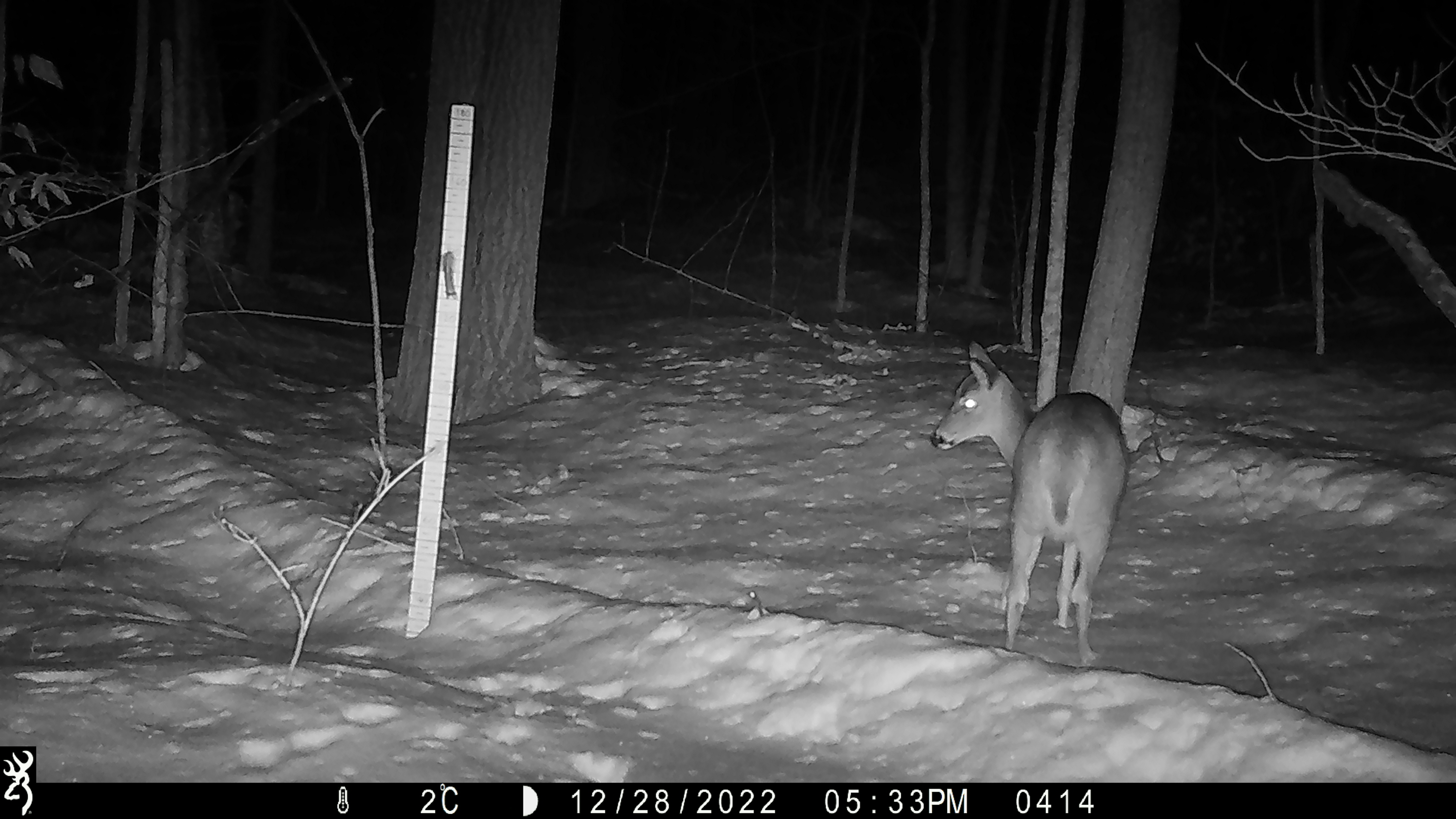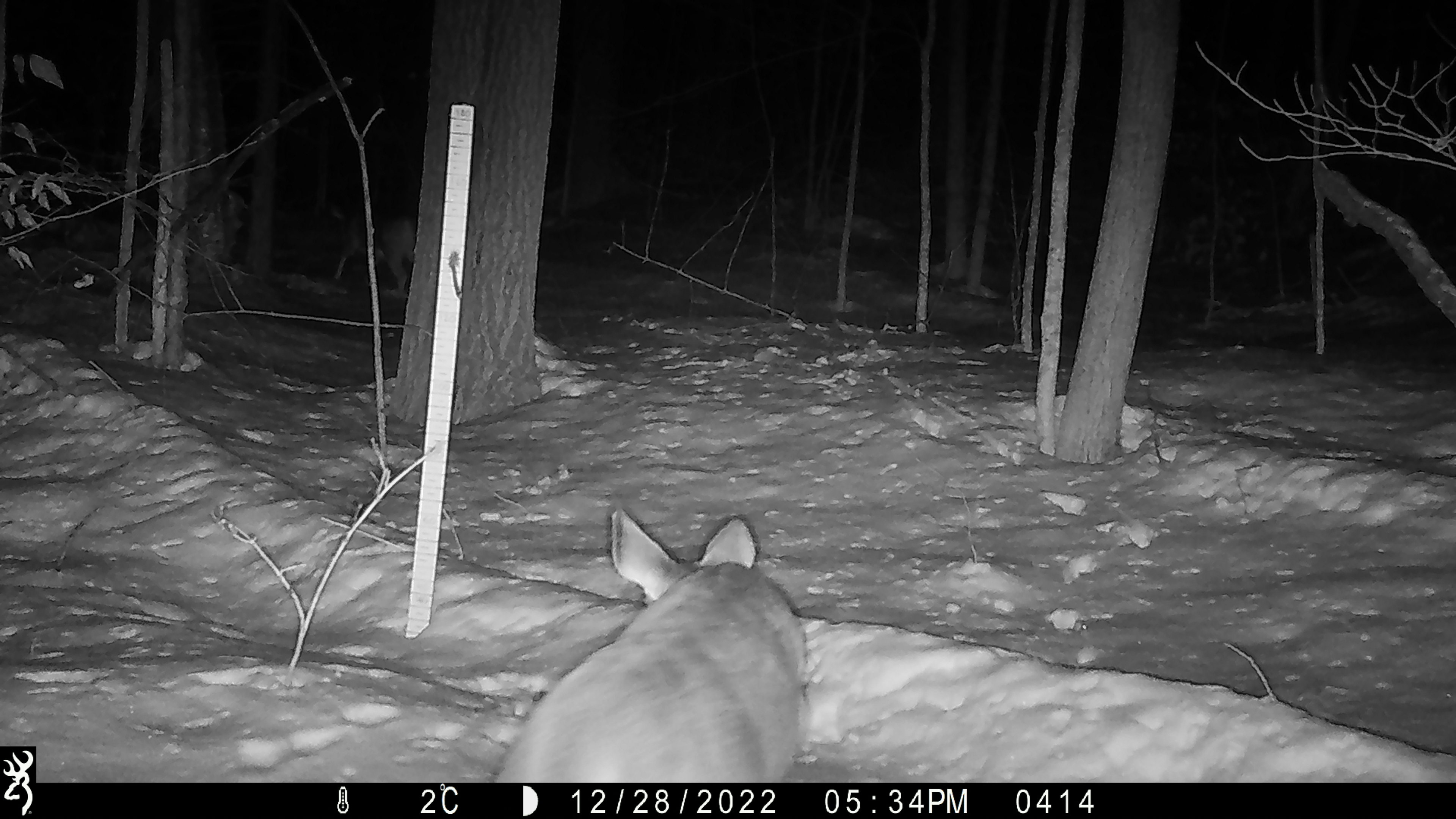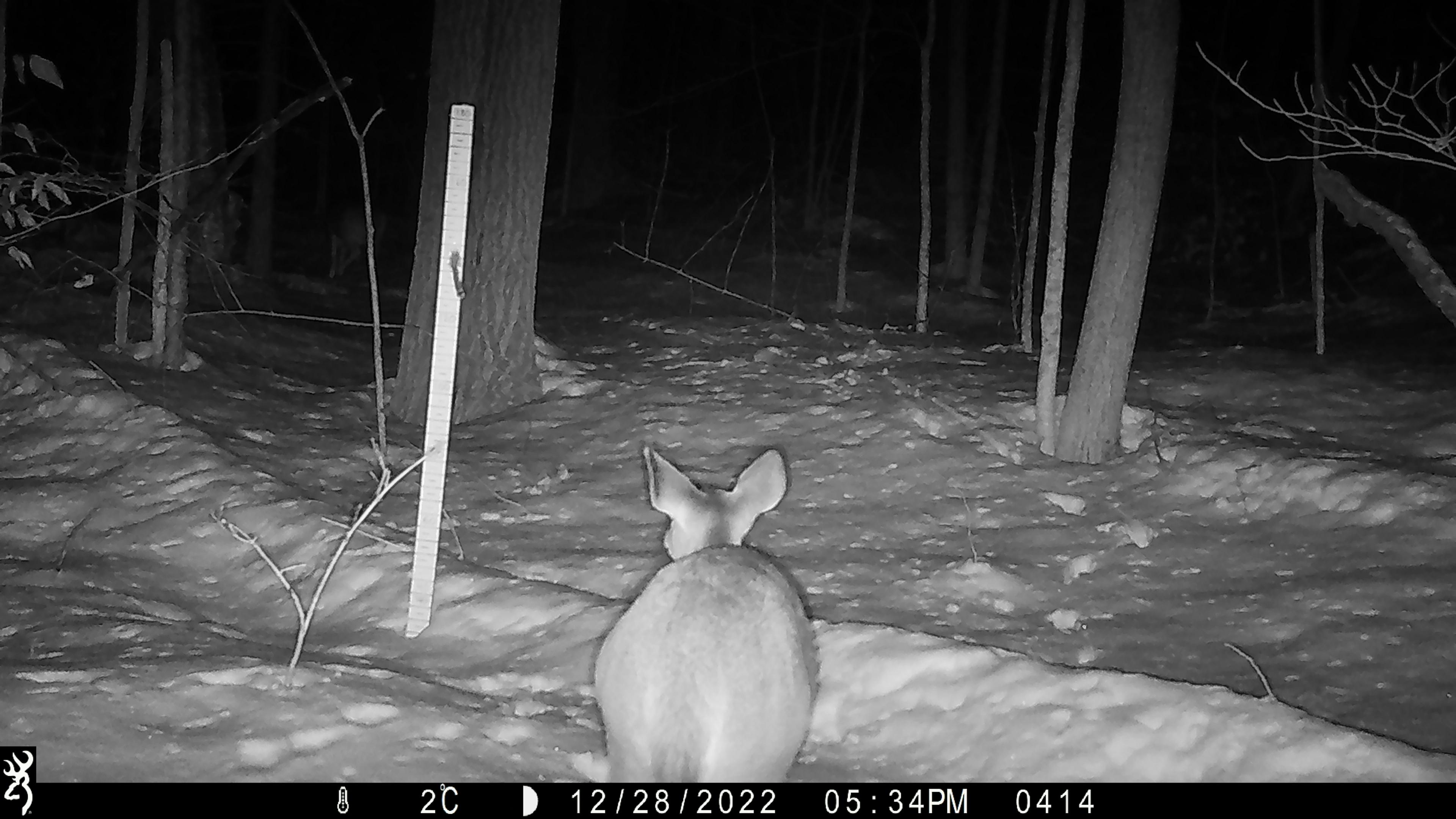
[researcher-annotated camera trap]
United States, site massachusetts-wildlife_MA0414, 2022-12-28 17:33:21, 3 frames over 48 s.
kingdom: Animalia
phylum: Chordata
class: Mammalia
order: Artiodactyla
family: Cervidae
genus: Odocoileus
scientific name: Odocoileus virginianus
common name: white-tailed deer